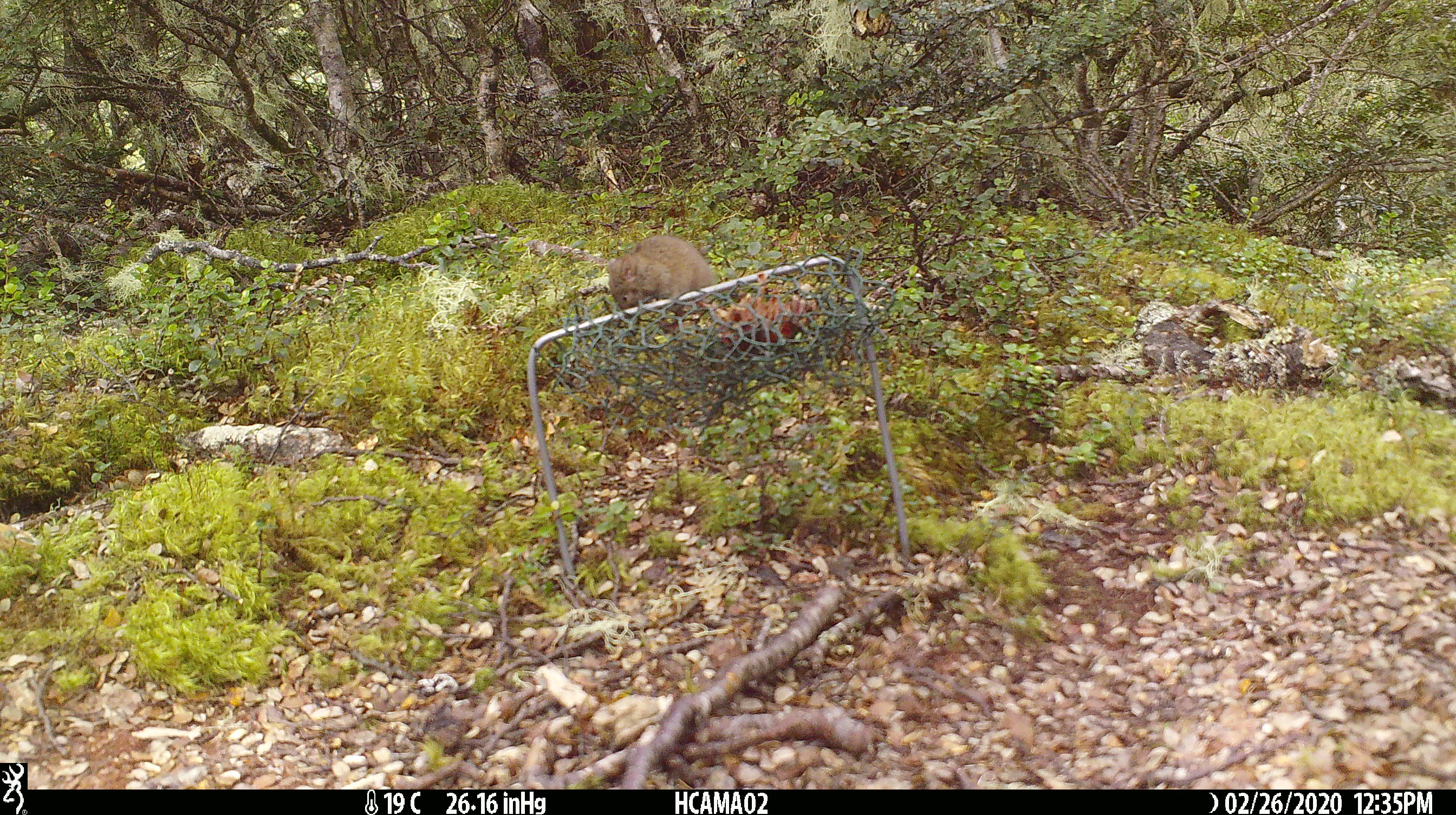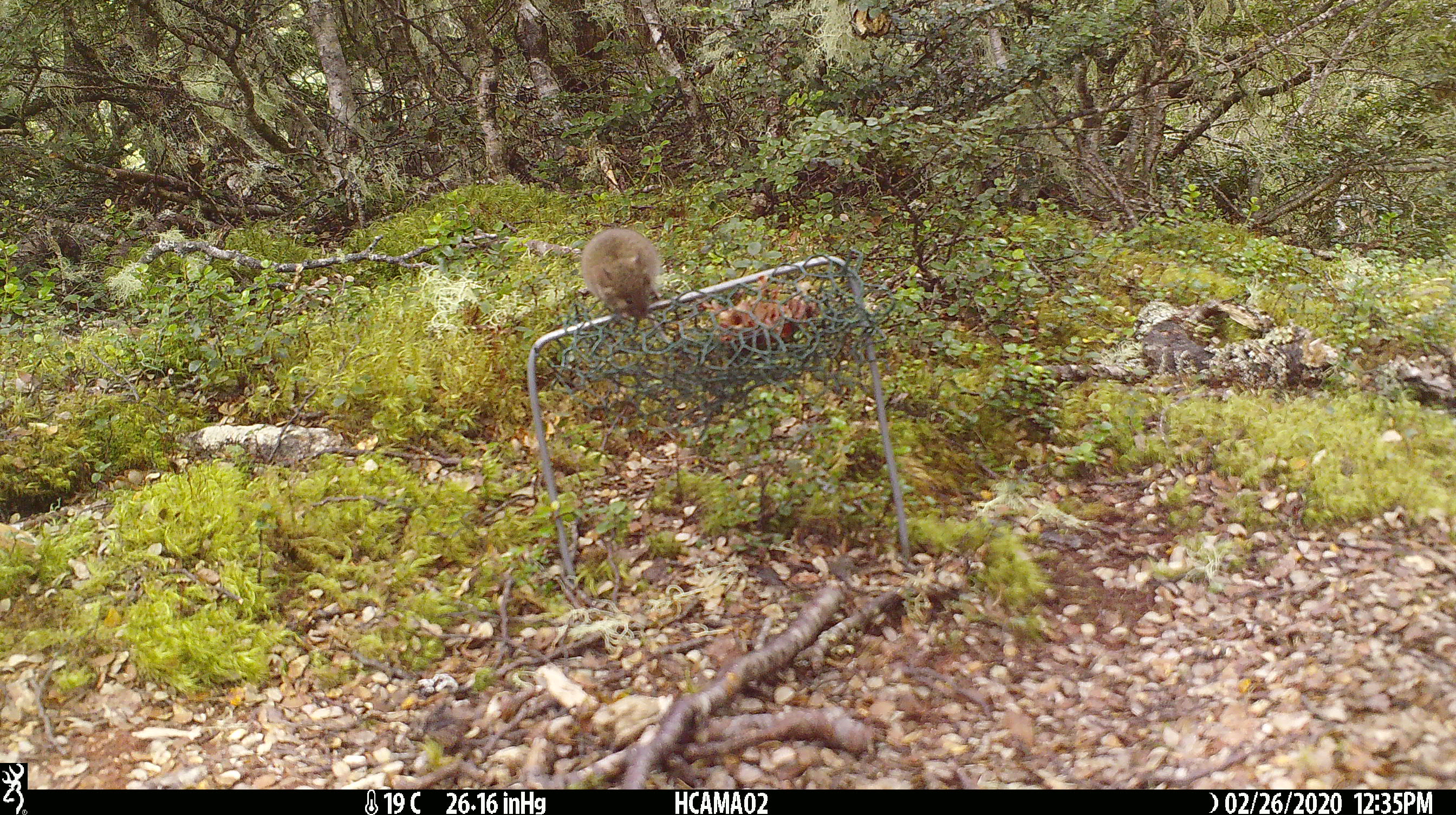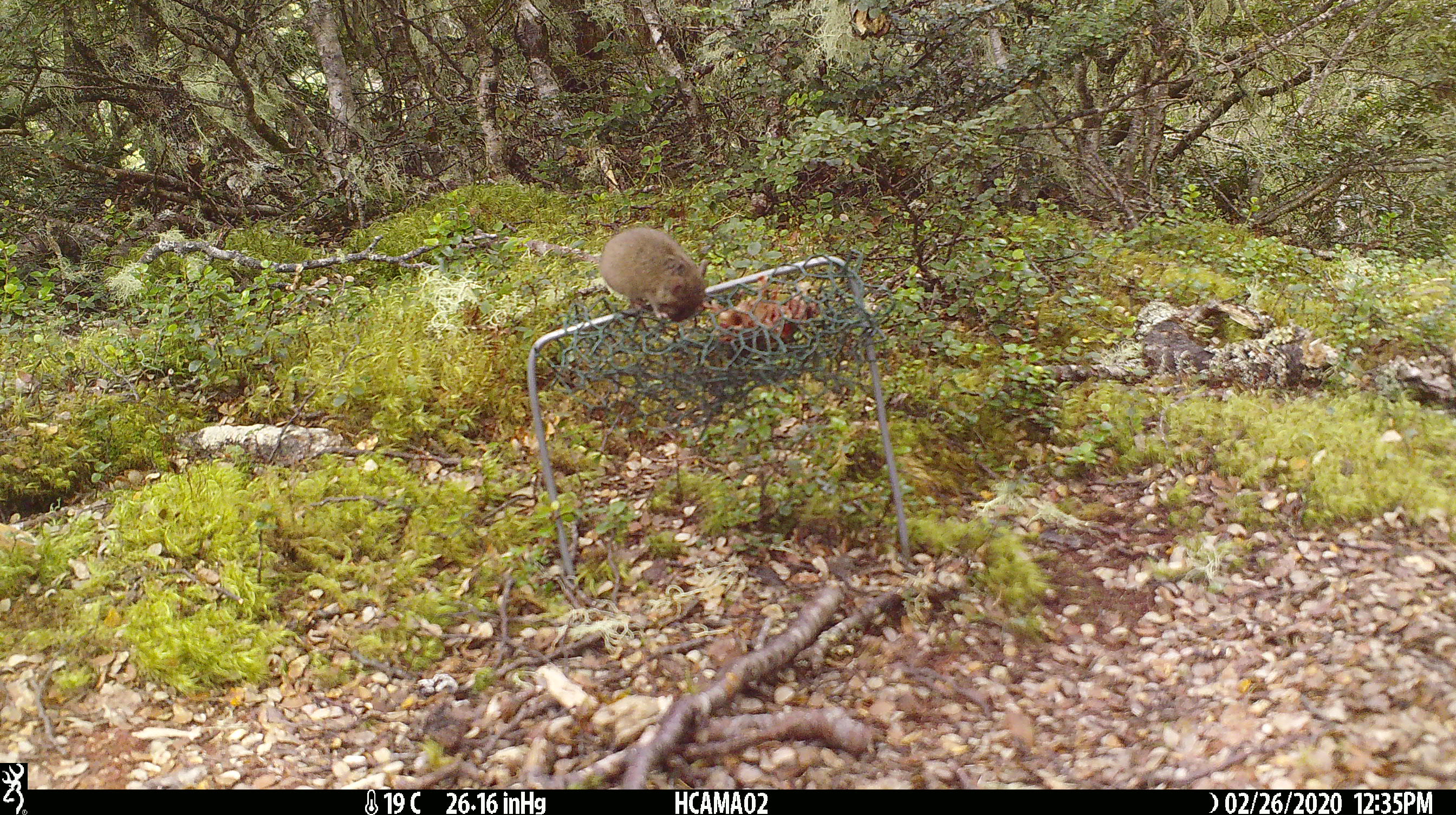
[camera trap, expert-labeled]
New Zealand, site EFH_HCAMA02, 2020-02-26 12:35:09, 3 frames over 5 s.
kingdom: Animalia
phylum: Chordata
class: Mammalia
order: Rodentia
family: Muridae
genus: Mus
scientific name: Mus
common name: mouse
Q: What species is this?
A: Mouse (Mus).